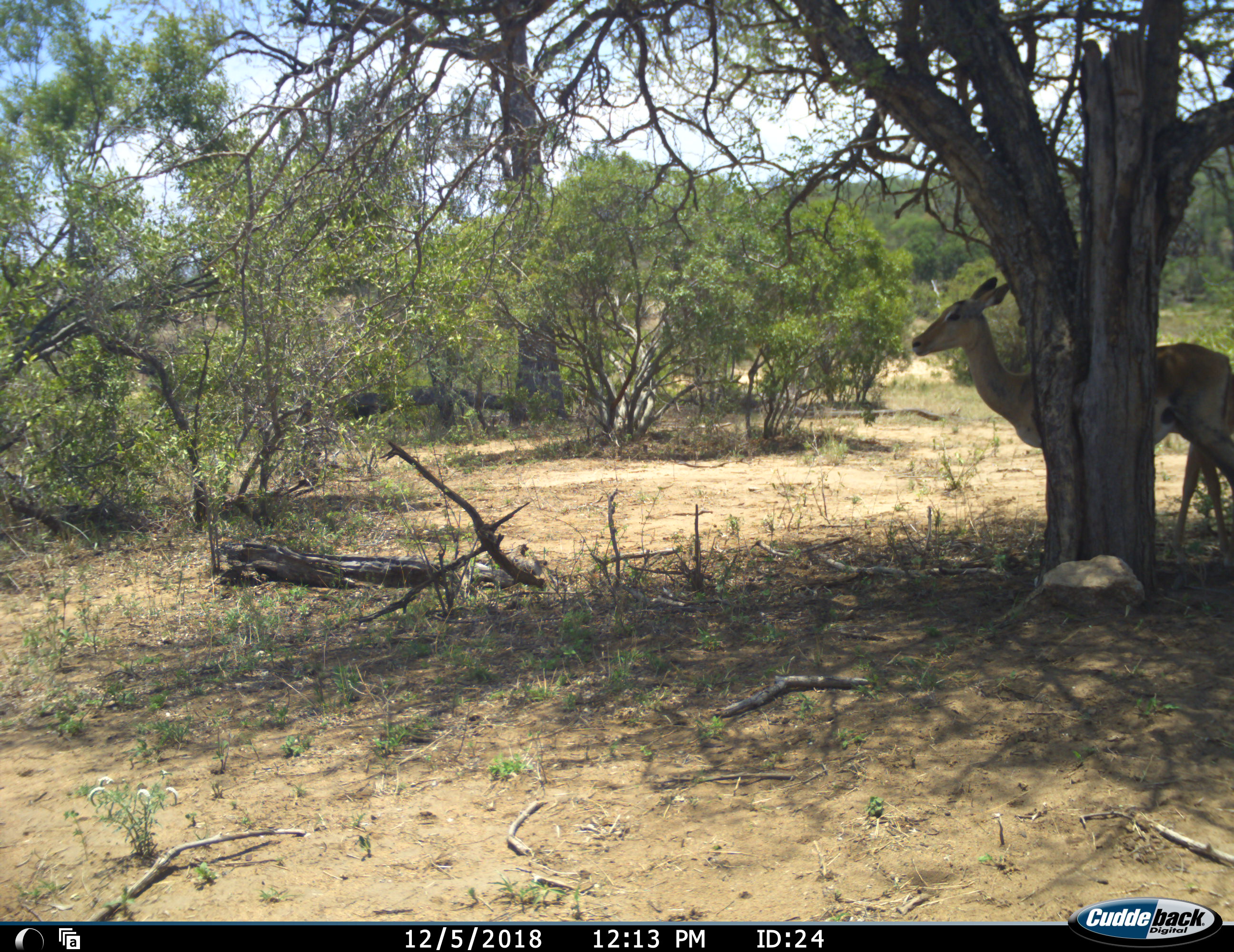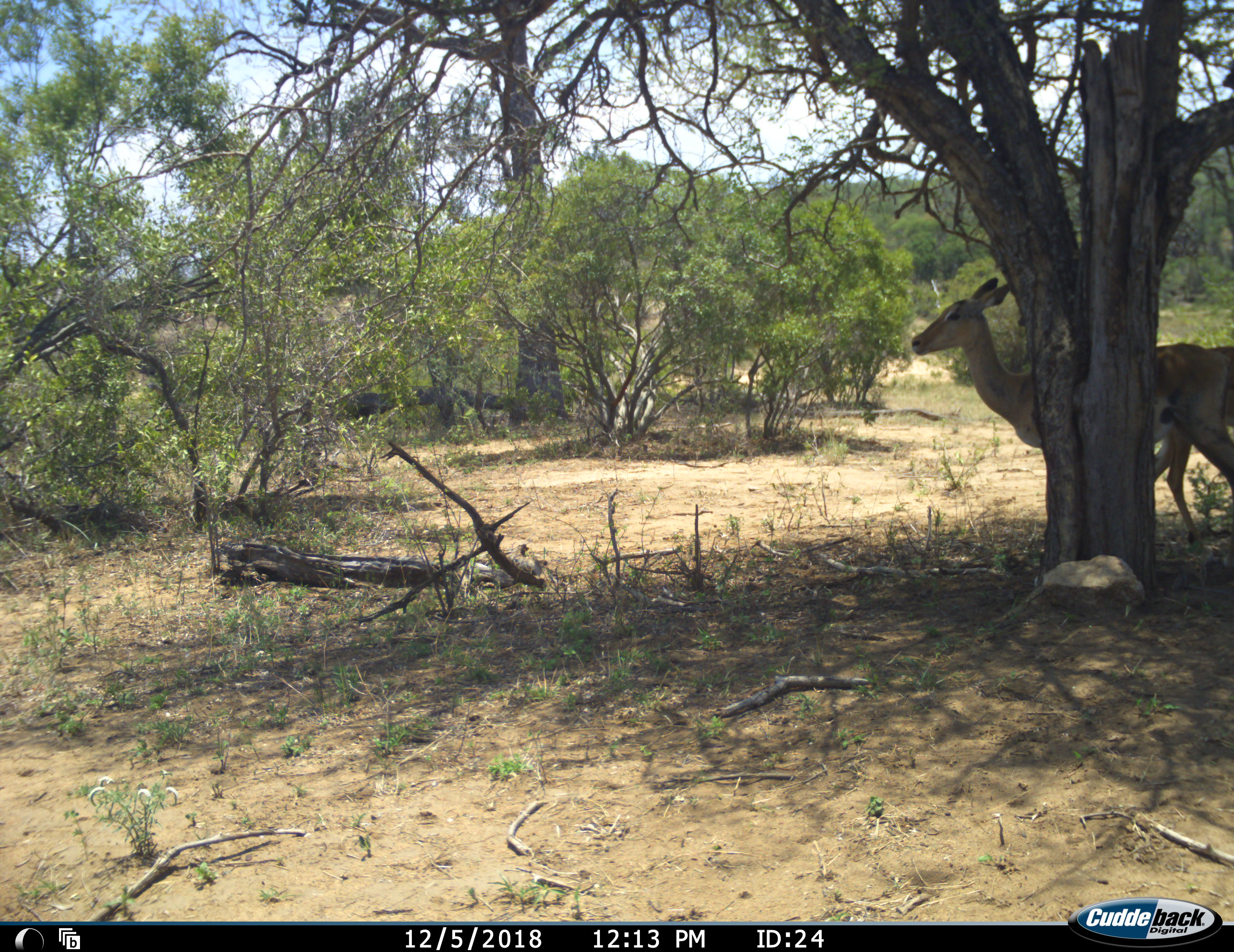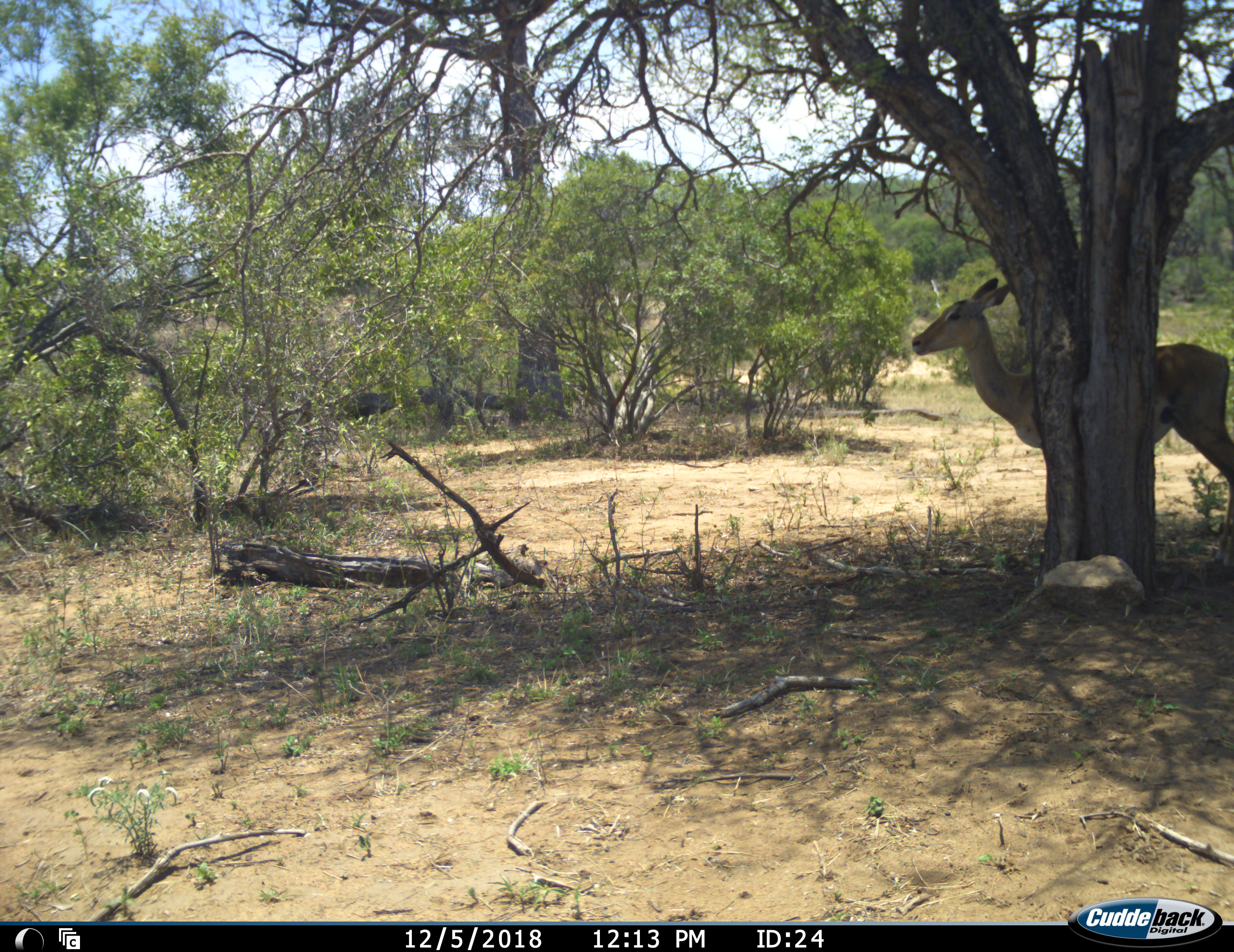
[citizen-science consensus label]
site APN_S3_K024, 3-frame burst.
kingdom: Animalia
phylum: Chordata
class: Mammalia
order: Artiodactyla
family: Bovidae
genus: Aepyceros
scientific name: Aepyceros melampus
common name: impala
Impala (Aepyceros melampus), count 2. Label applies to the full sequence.